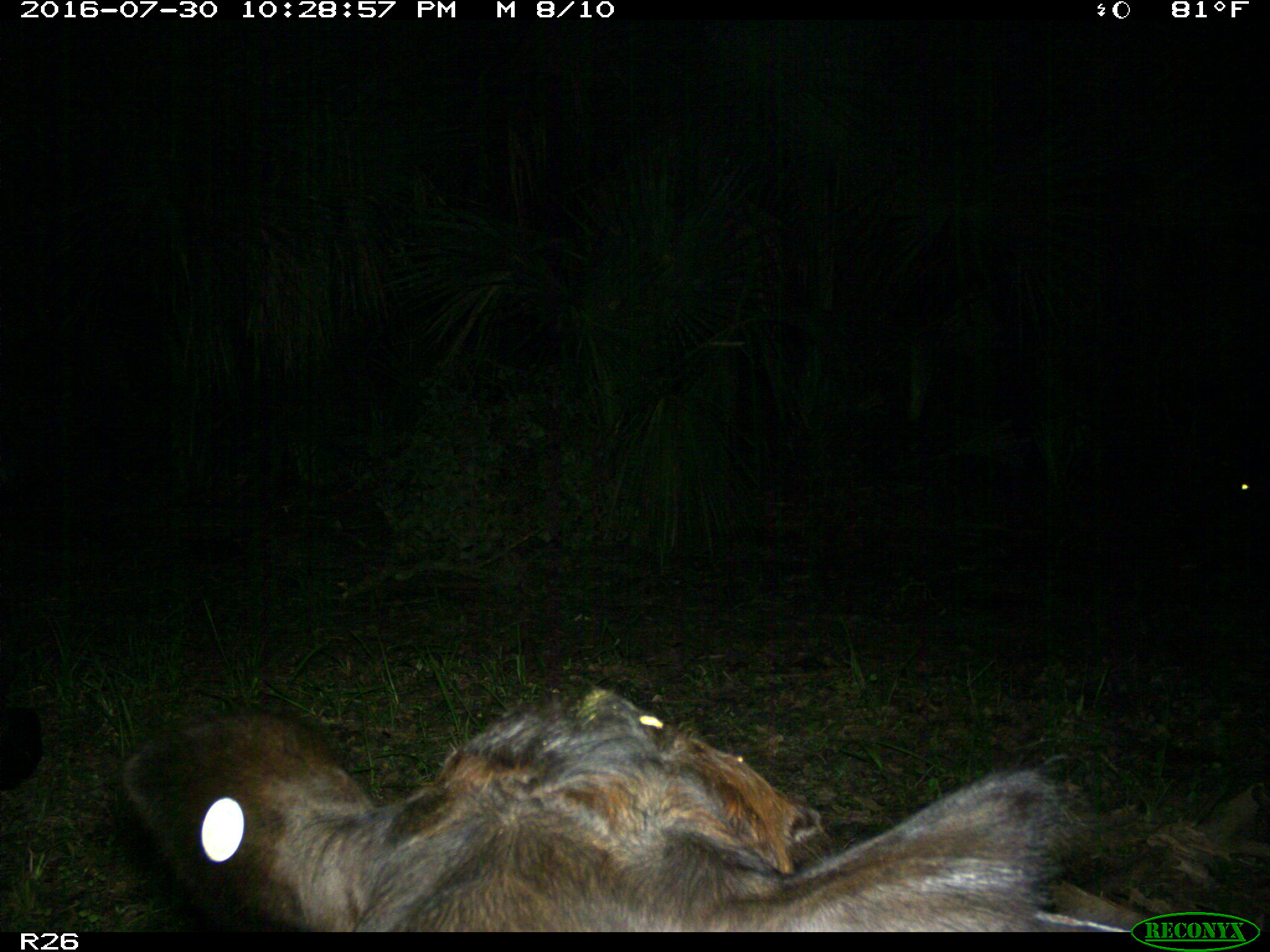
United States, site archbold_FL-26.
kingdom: Animalia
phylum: Chordata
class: Mammalia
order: Artiodactyla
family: Bovidae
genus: Bos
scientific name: Bos taurus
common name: domestic cow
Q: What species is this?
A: Bos taurus (domestic cow).